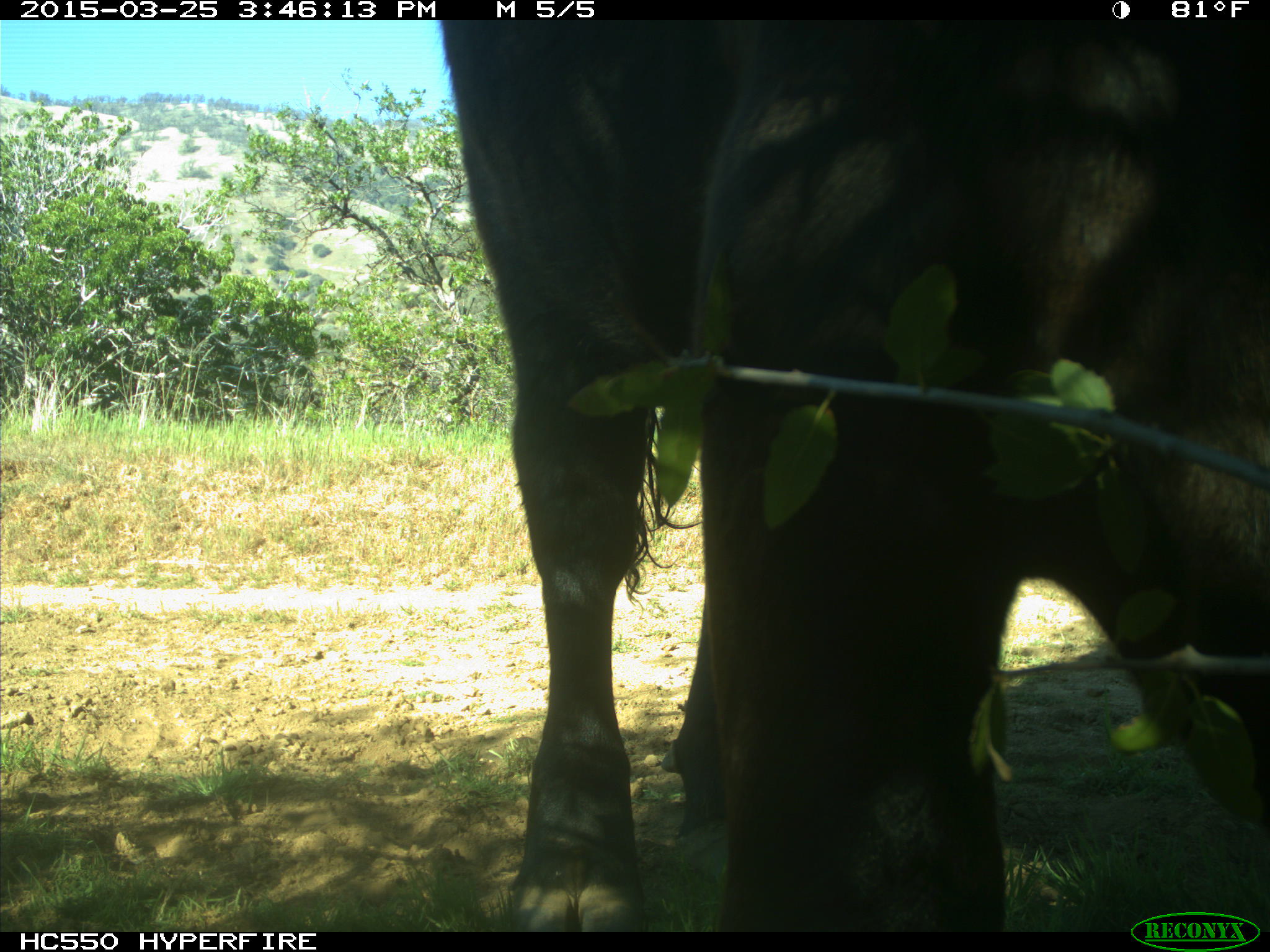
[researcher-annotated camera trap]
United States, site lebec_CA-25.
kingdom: Animalia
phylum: Chordata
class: Mammalia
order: Artiodactyla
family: Bovidae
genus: Bos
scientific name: Bos taurus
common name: domestic cow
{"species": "Bos taurus (domestic cow)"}